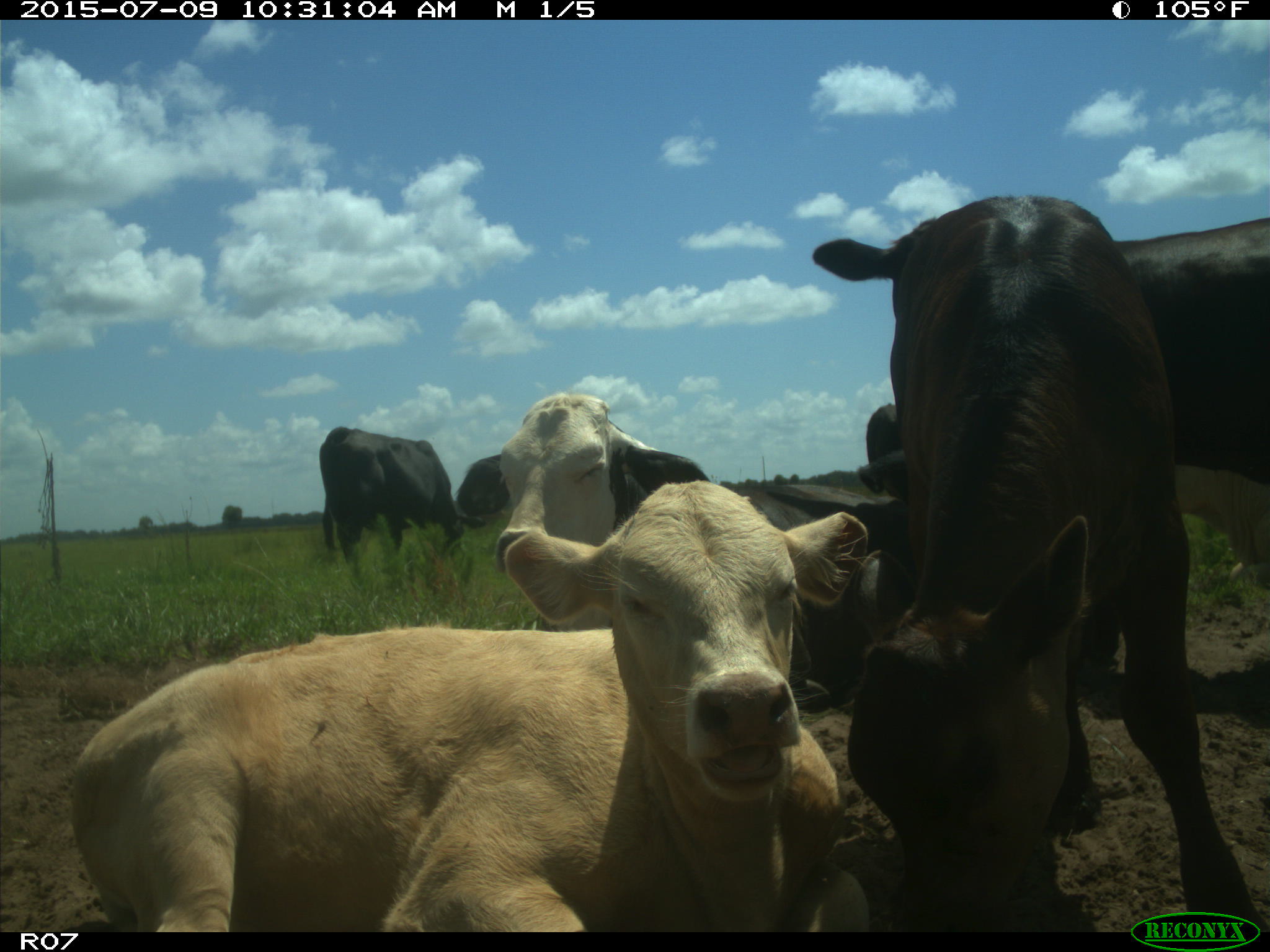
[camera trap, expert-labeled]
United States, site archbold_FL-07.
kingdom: Animalia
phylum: Chordata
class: Mammalia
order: Artiodactyla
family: Bovidae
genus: Bos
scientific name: Bos taurus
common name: domestic cow